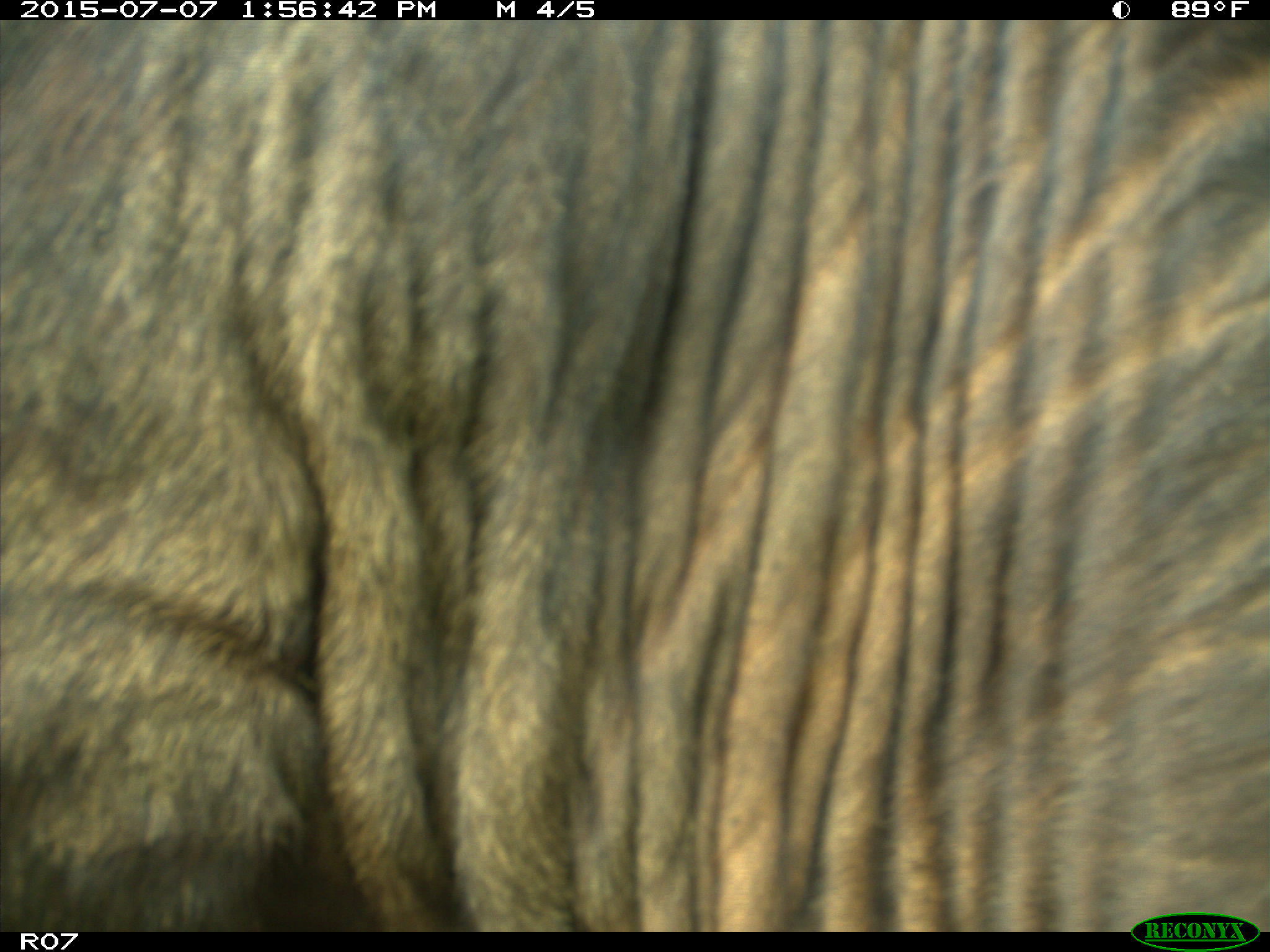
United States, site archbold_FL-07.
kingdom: Animalia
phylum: Chordata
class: Mammalia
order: Artiodactyla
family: Bovidae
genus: Bos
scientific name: Bos taurus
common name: domestic cow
Bos taurus (domestic cow).